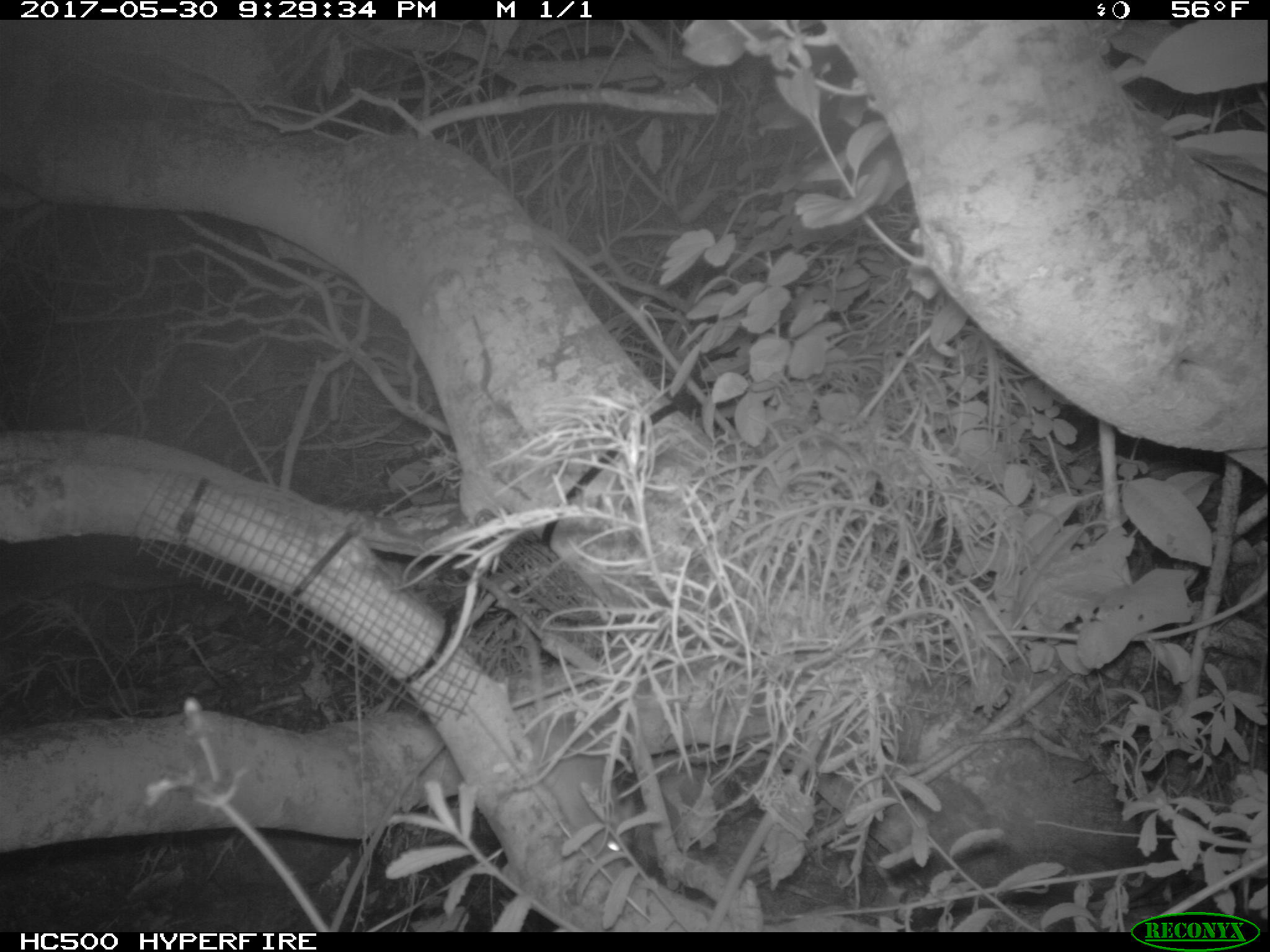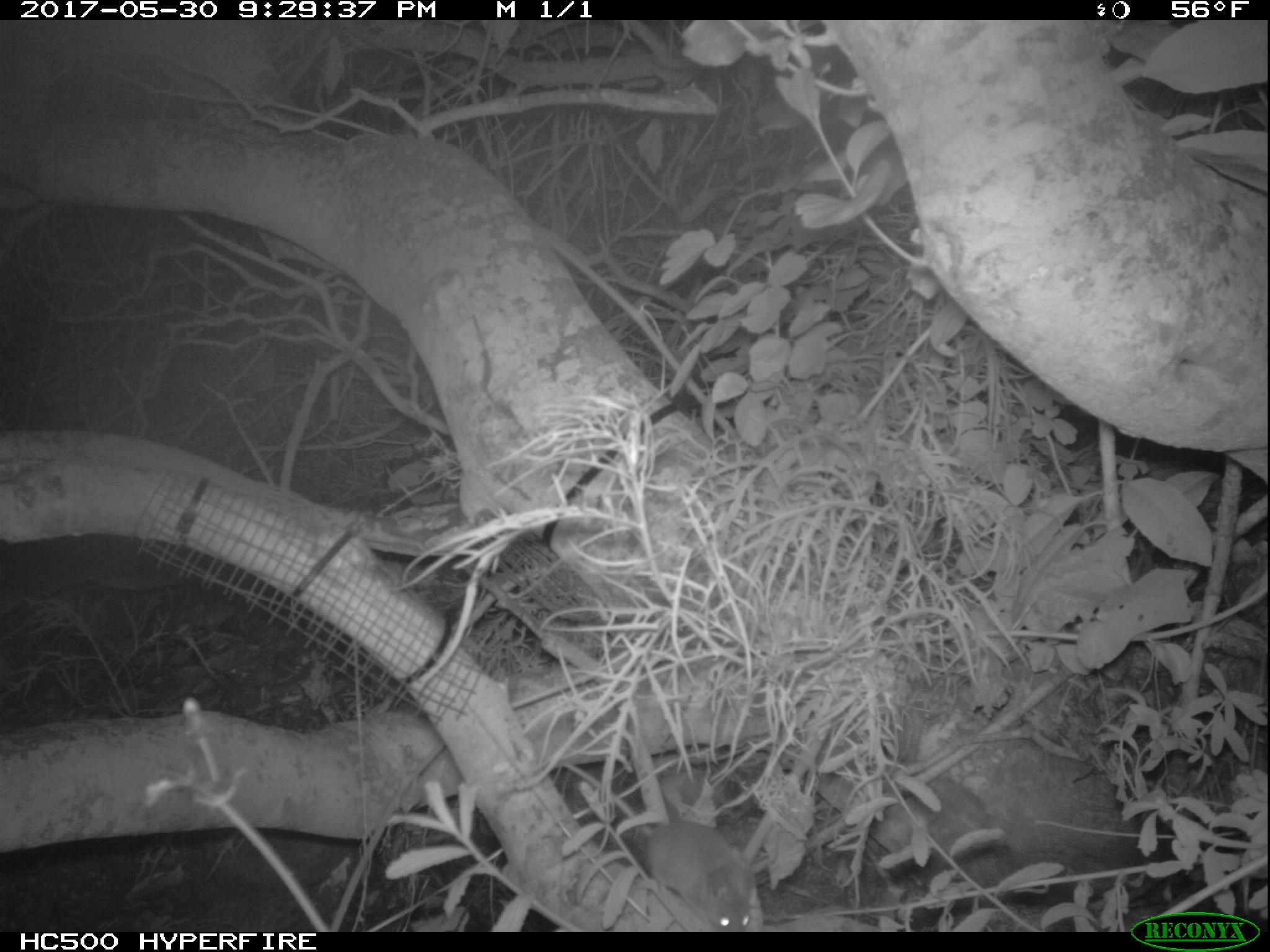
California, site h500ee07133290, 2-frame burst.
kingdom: Animalia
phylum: Chordata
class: Mammalia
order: Rodentia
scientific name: Rodentia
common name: rodent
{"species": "rodent (Rodentia)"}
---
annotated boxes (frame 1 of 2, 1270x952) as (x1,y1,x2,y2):
rodent: (520,631,634,868)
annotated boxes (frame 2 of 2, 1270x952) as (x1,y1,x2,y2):
rodent: (563,764,755,932)